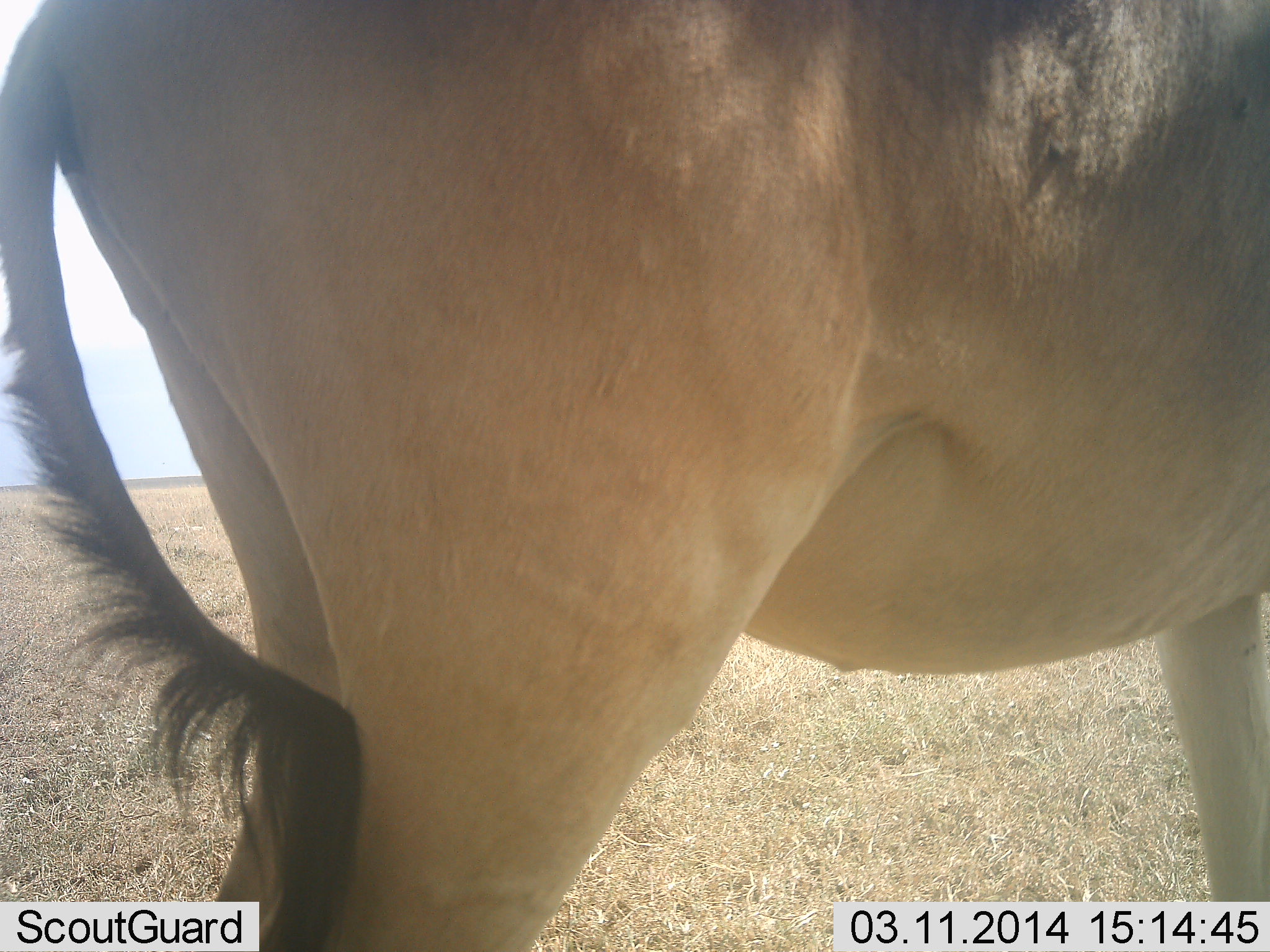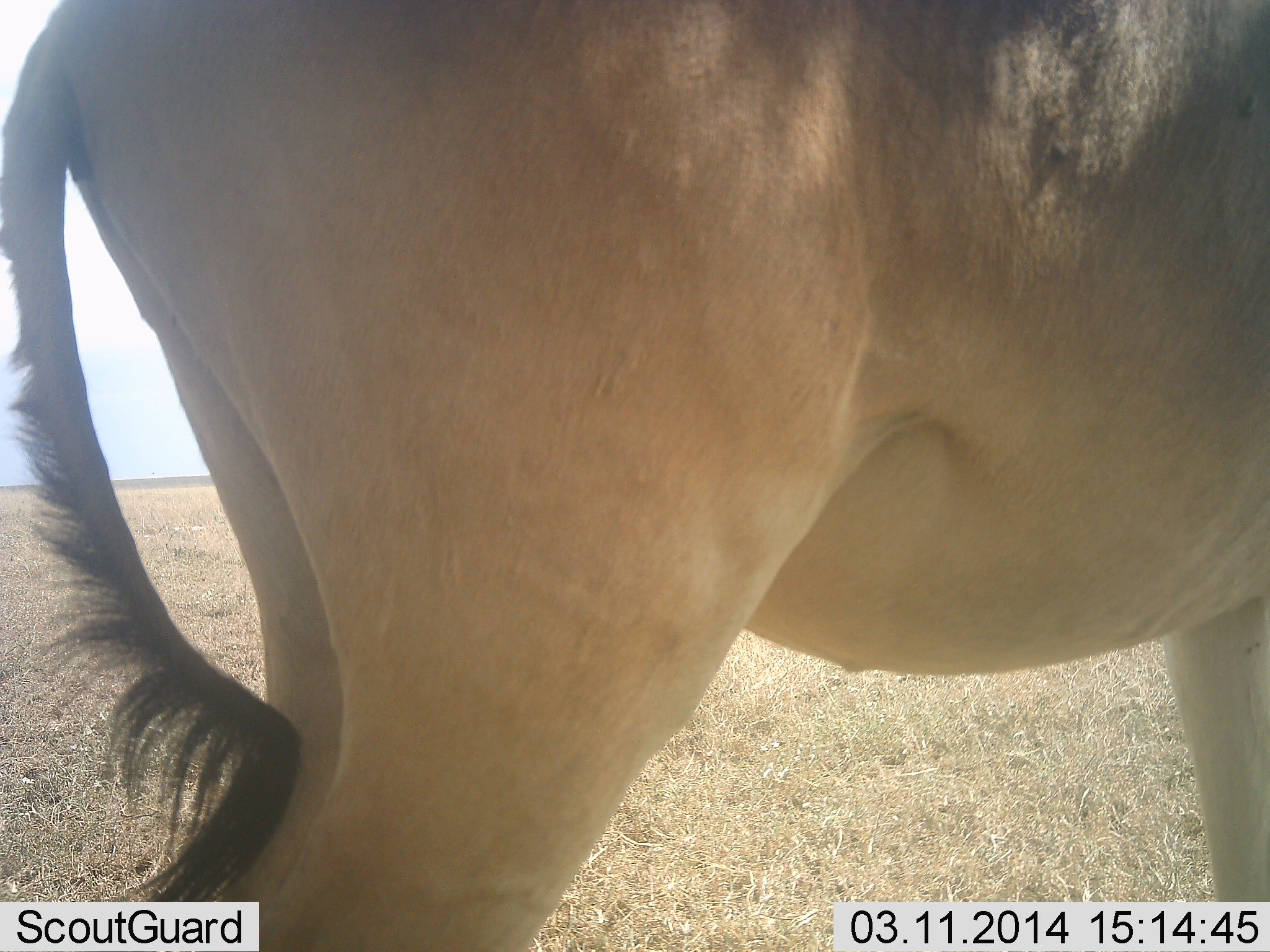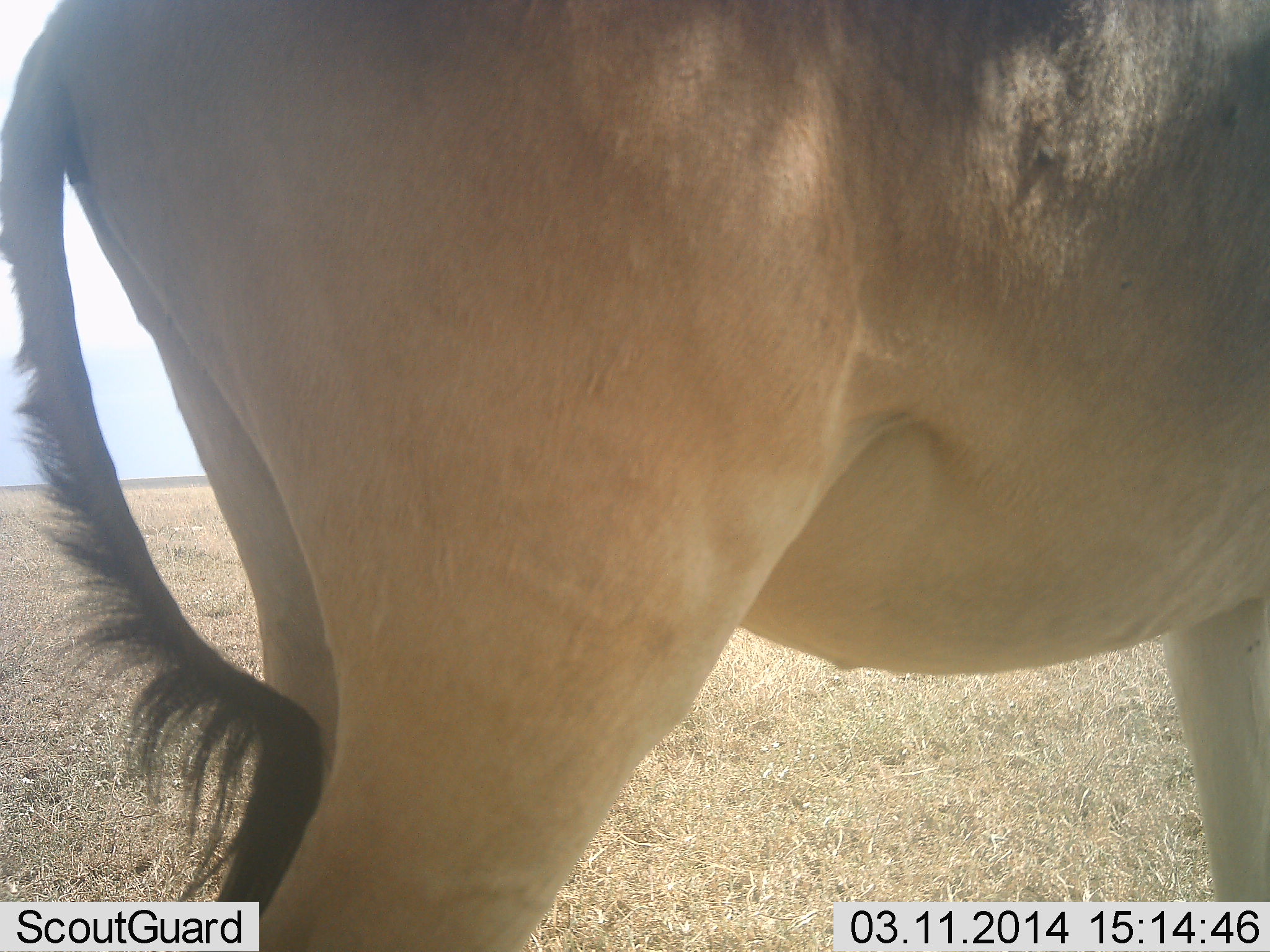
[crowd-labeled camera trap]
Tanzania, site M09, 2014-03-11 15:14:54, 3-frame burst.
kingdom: Animalia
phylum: Chordata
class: Mammalia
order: Artiodactyla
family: Bovidae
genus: Alcelaphus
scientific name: Alcelaphus buselaphus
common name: hartebeest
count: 1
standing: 100%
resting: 0%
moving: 0%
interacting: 0%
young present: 0%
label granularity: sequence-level